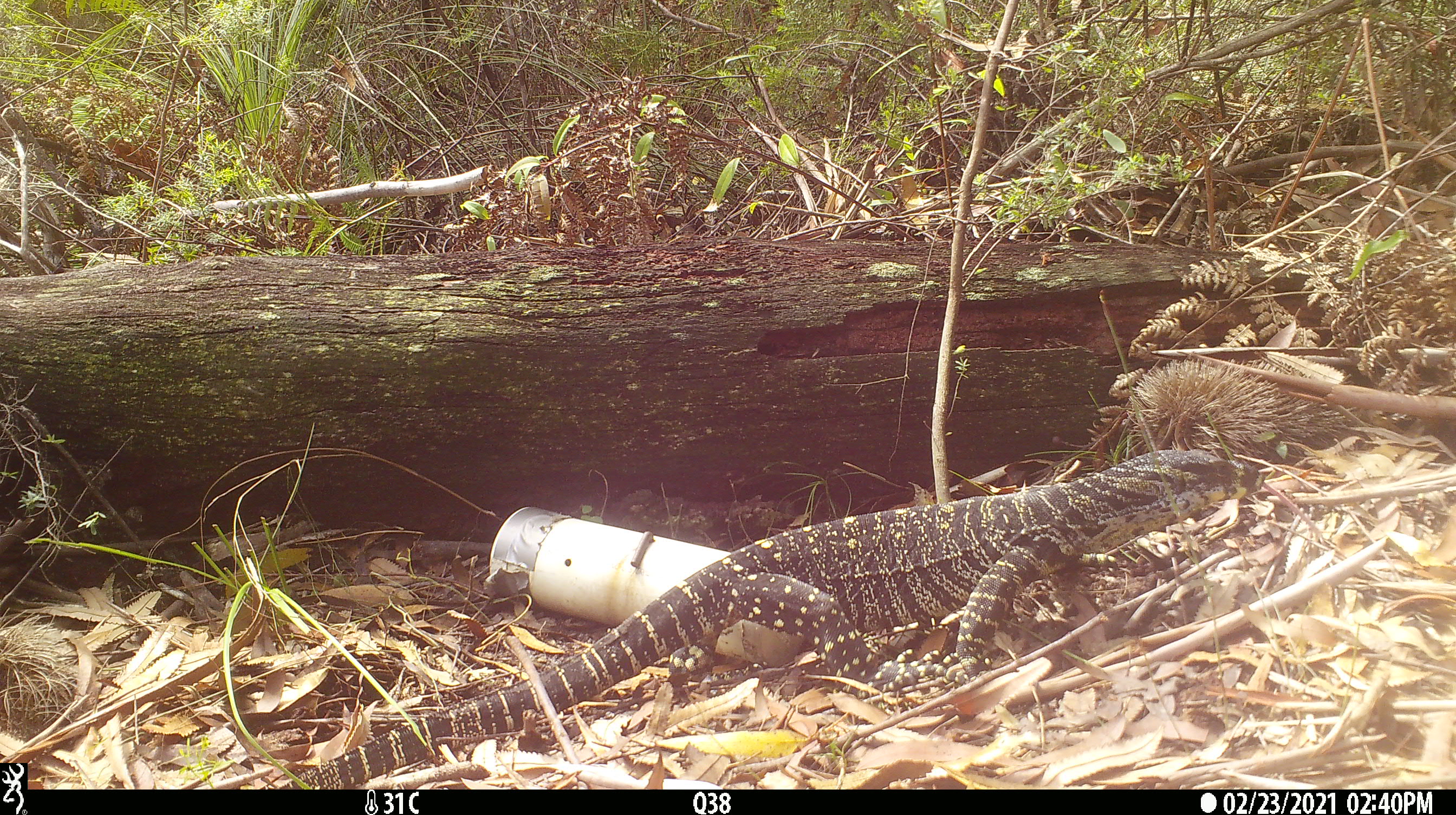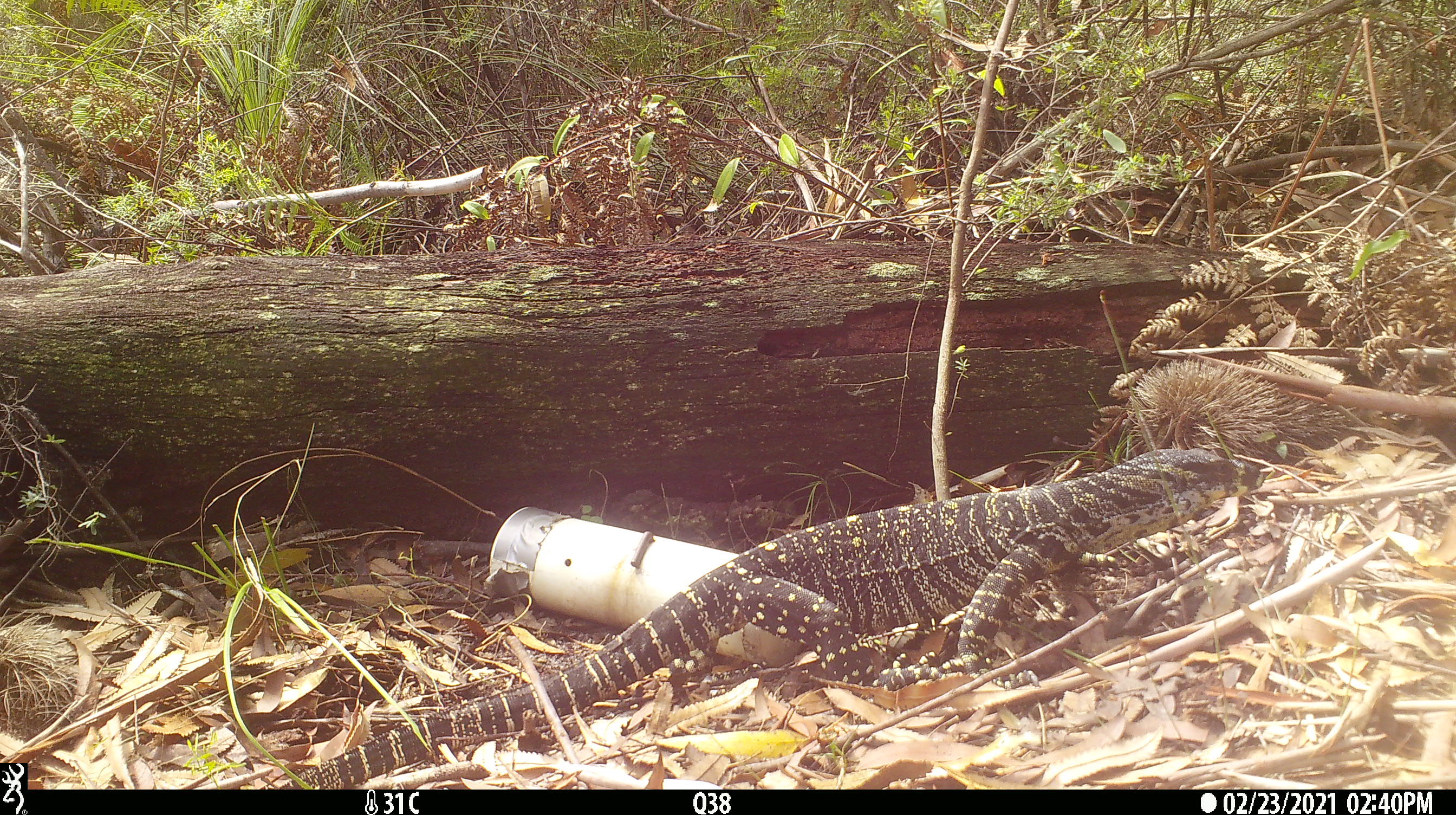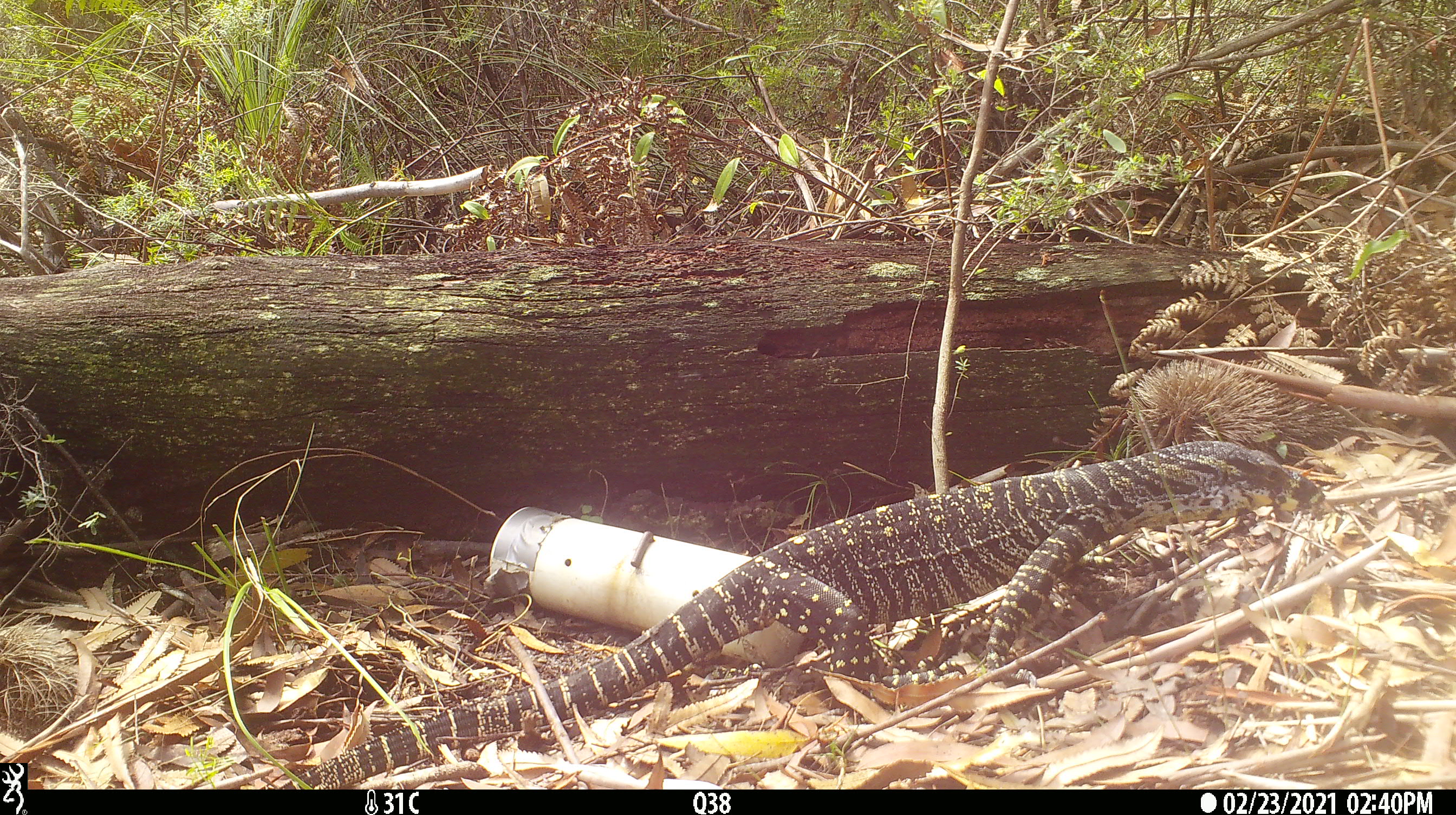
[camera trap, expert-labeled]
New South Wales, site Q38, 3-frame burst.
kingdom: Animalia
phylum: Chordata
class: Reptilia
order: Squamata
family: Varanidae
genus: Varanus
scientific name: Varanus varius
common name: lace monitor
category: goanna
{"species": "goanna (lace monitor) (Varanus varius)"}